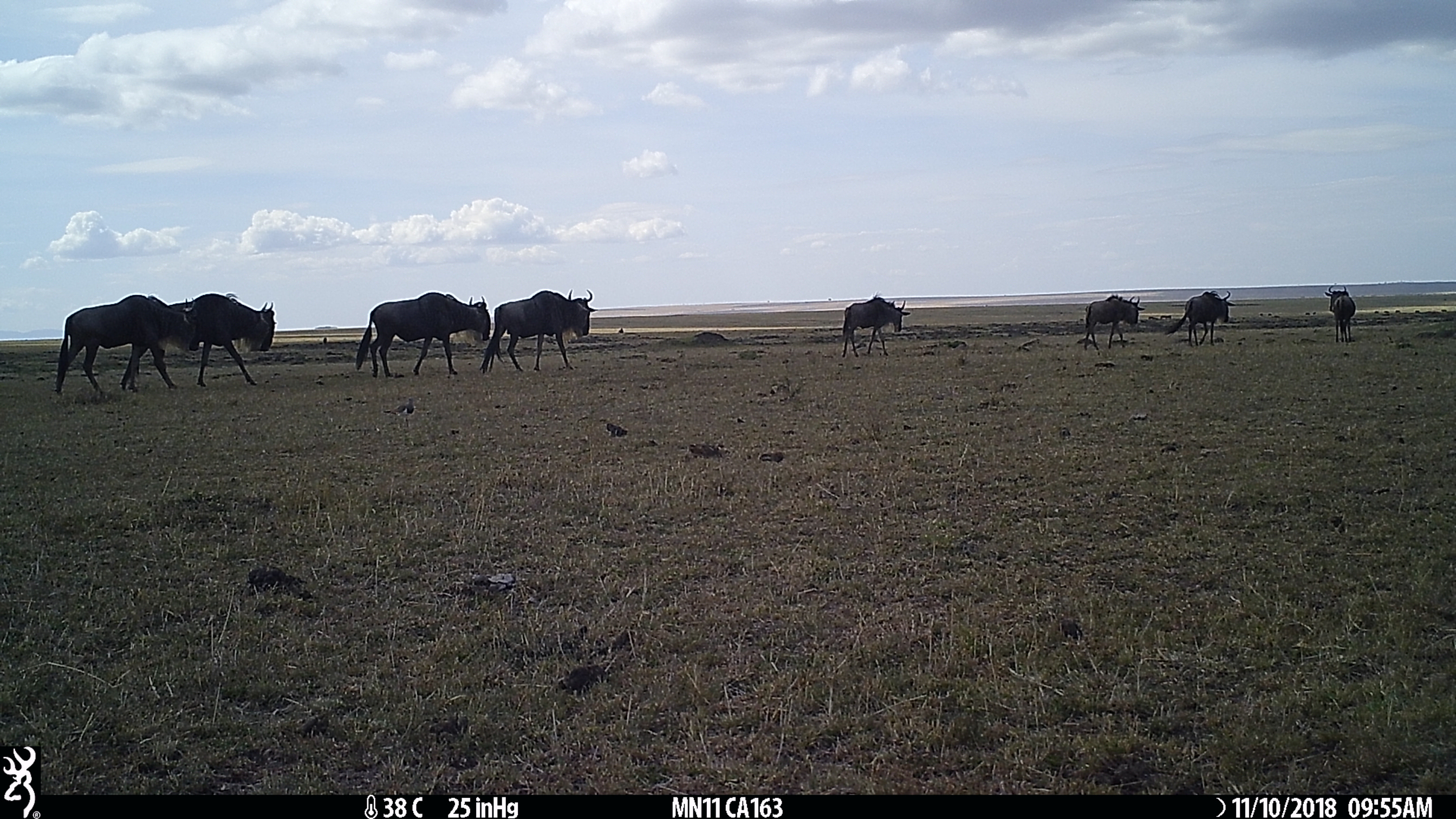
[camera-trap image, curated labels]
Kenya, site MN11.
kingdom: Animalia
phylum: Chordata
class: Mammalia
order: Artiodactyla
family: Bovidae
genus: Connochaetes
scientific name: Connochaetes taurinus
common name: blue wildebeest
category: wildebeest